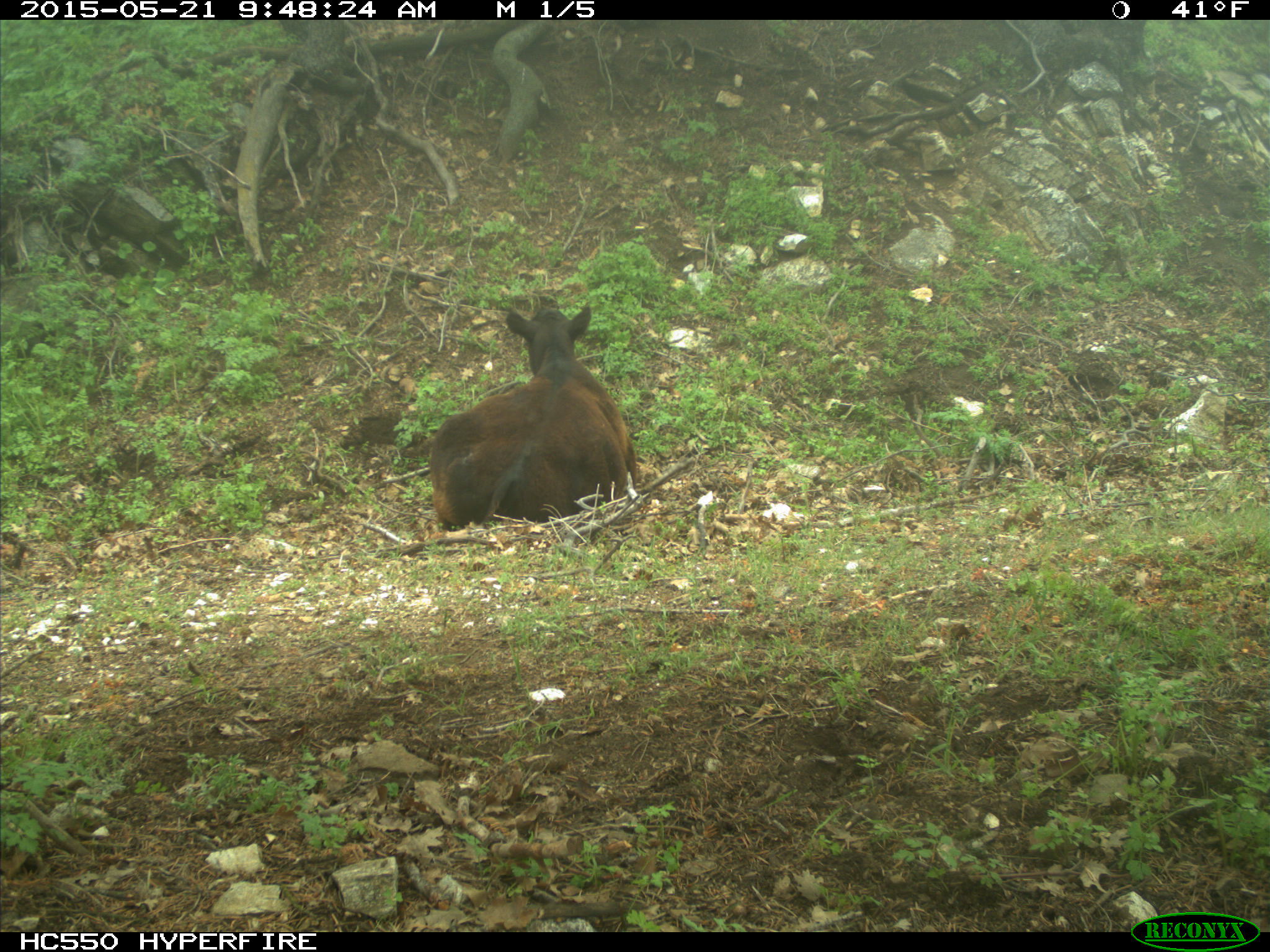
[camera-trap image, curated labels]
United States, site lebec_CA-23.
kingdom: Animalia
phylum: Chordata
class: Mammalia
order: Artiodactyla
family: Bovidae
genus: Bos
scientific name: Bos taurus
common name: domestic cow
Bos taurus (domestic cow).